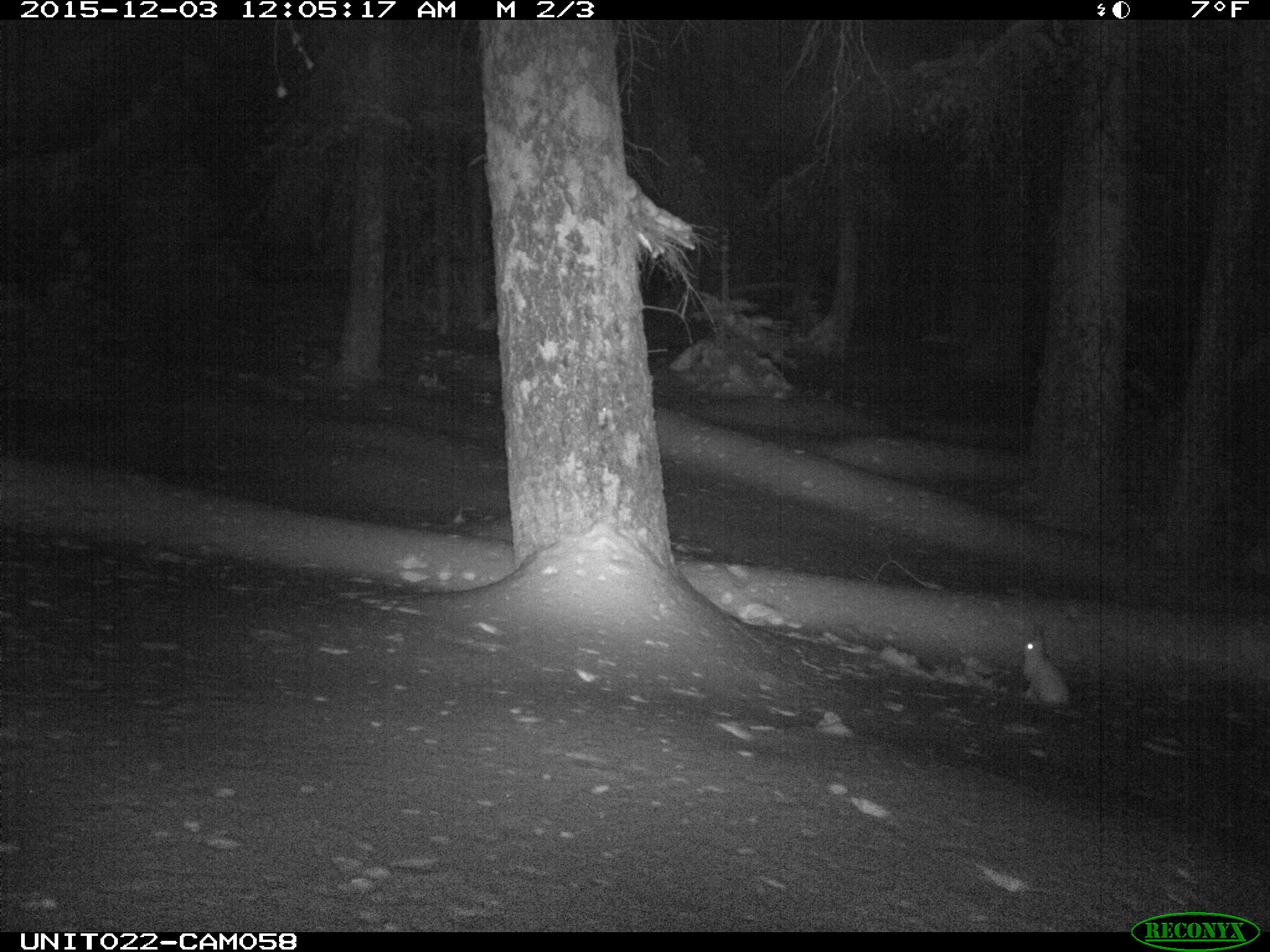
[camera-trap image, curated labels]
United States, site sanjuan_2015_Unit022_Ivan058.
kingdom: Animalia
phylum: Chordata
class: Mammalia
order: Lagomorpha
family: Leporidae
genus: Lepus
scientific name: Lepus americanus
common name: snowshoe hare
Lepus americanus (snowshoe hare).